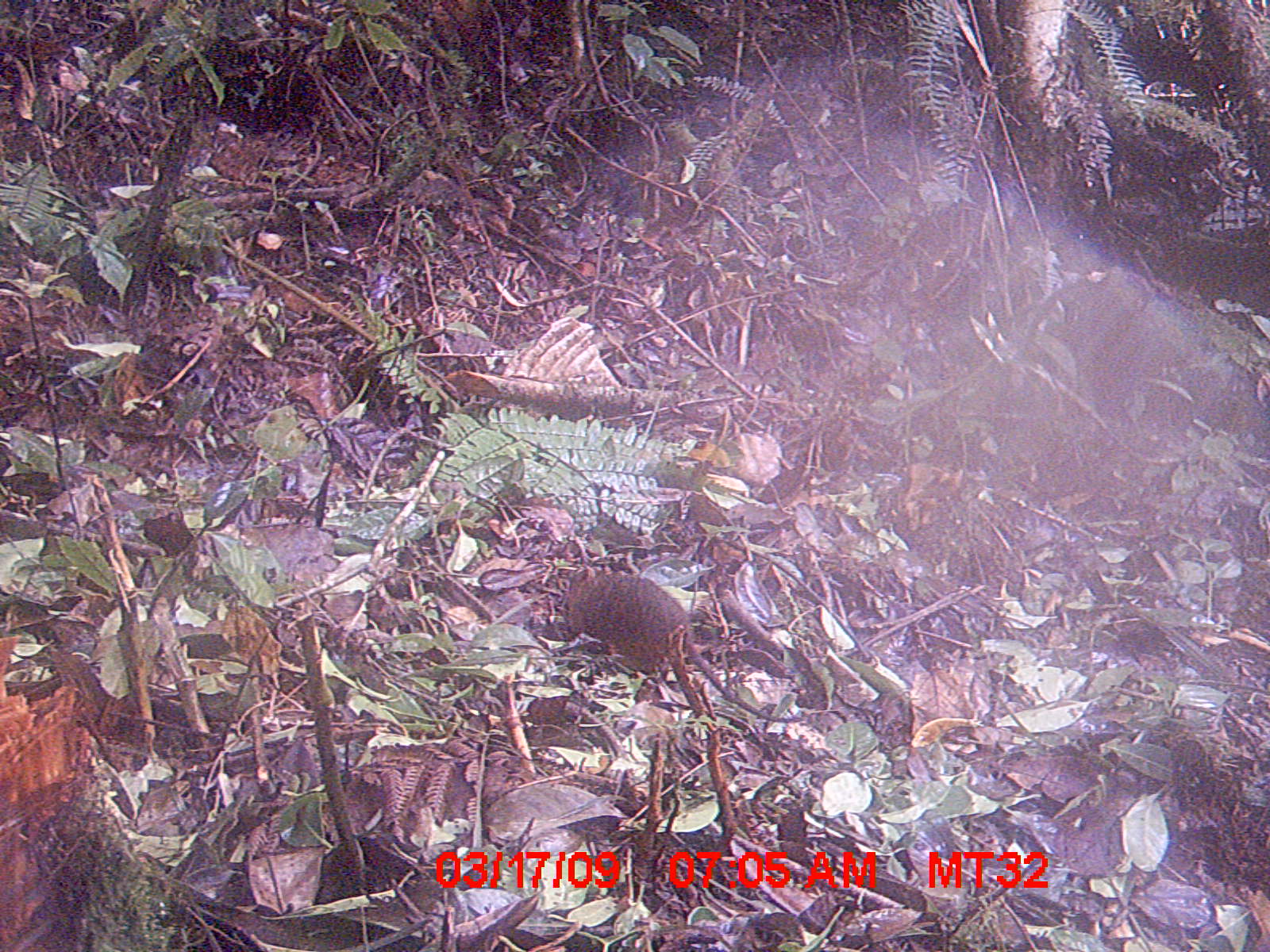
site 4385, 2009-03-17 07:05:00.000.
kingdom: Animalia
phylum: Chordata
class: Mammalia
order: Rodentia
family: Nesomyidae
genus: Nesomys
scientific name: Nesomys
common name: nesomys rodents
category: nesomys sp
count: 1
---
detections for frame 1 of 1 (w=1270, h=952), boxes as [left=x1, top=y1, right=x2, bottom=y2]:
nesomys sp: [left=560, top=565, right=804, bottom=725]